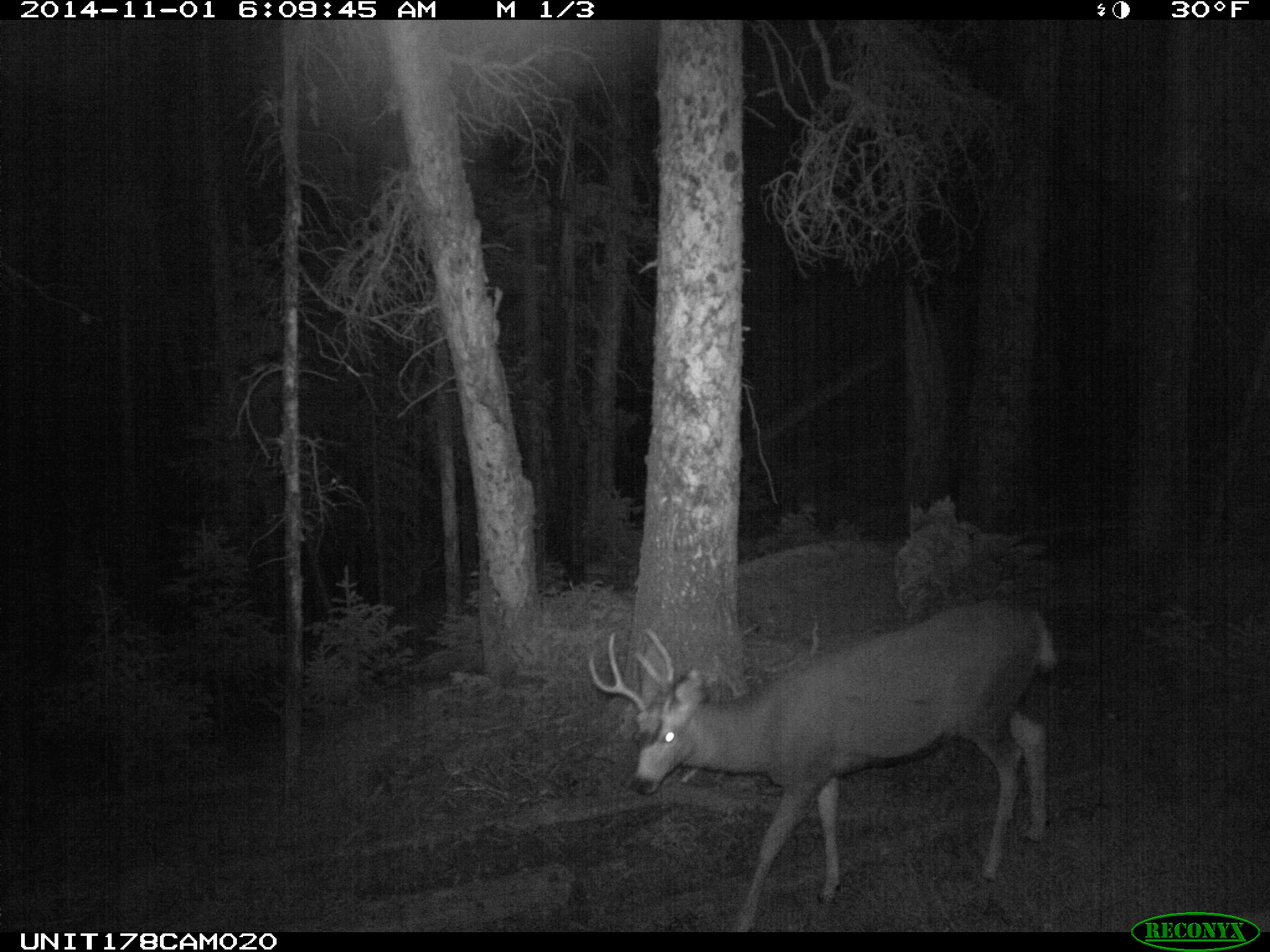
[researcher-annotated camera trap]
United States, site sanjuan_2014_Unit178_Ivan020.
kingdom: Animalia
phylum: Chordata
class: Mammalia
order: Artiodactyla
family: Cervidae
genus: Odocoileus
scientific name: Odocoileus hemionus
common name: mule deer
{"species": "Odocoileus hemionus (mule deer)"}